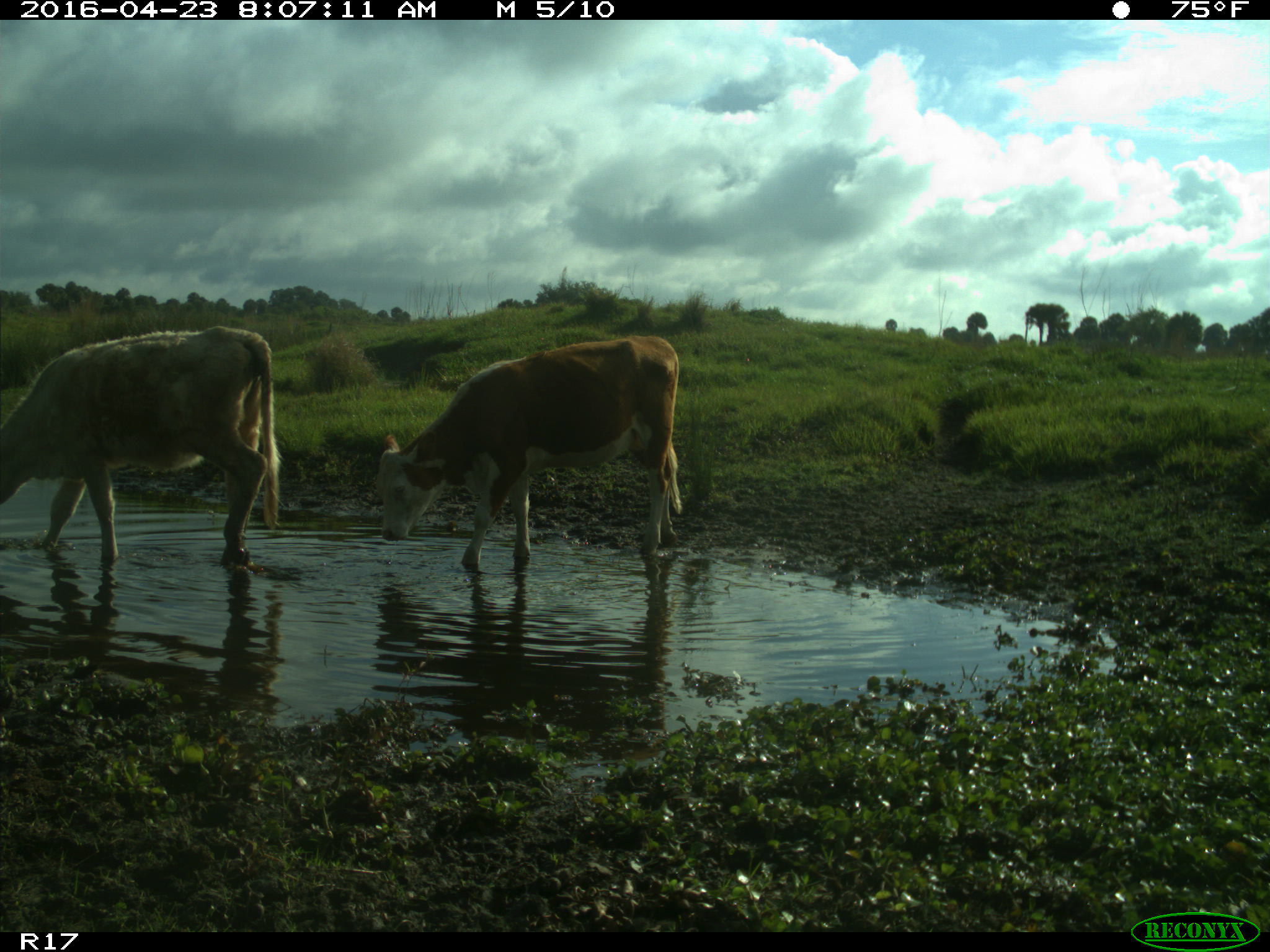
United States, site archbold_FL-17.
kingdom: Animalia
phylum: Chordata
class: Mammalia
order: Artiodactyla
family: Bovidae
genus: Bos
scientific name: Bos taurus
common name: domestic cow